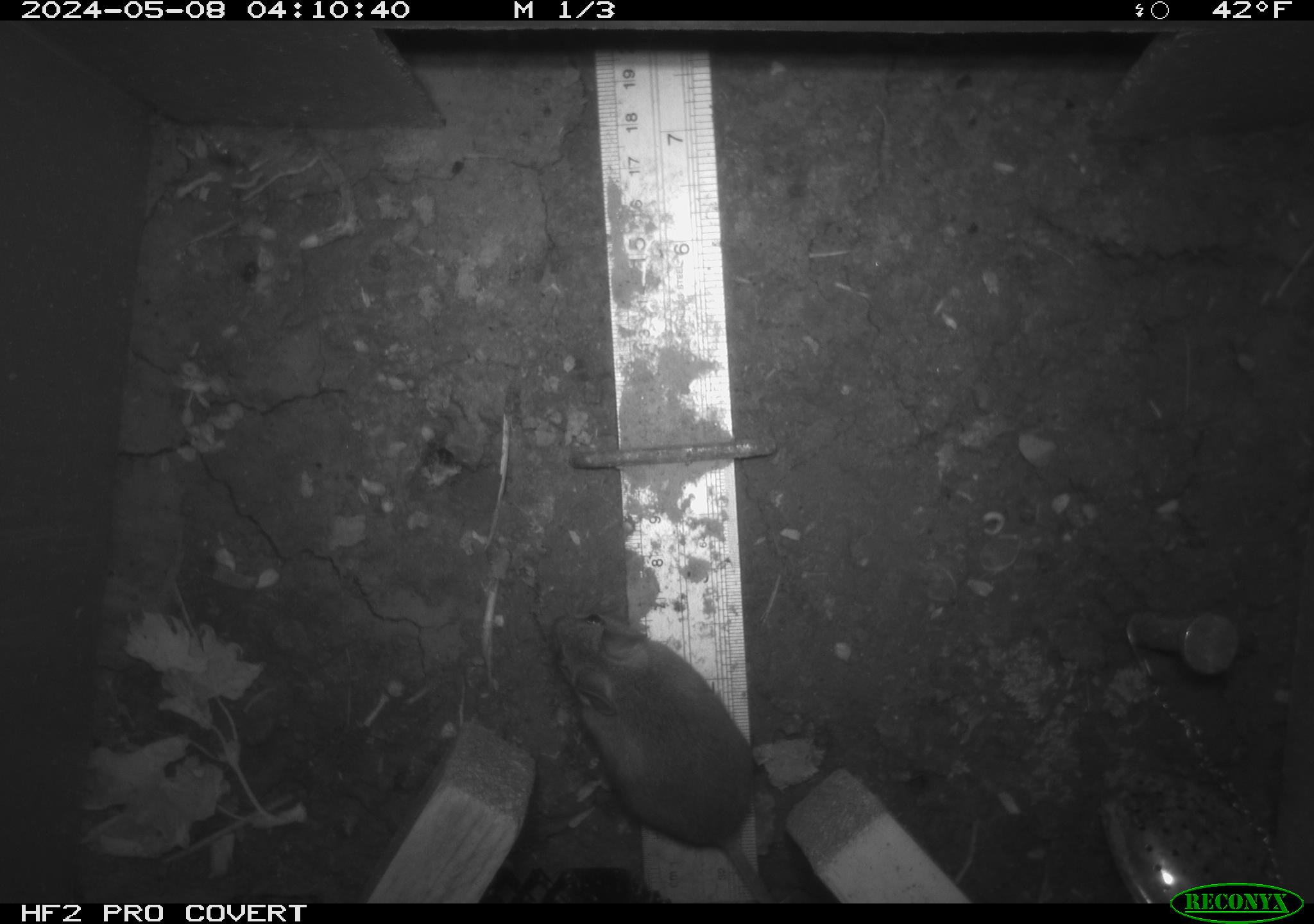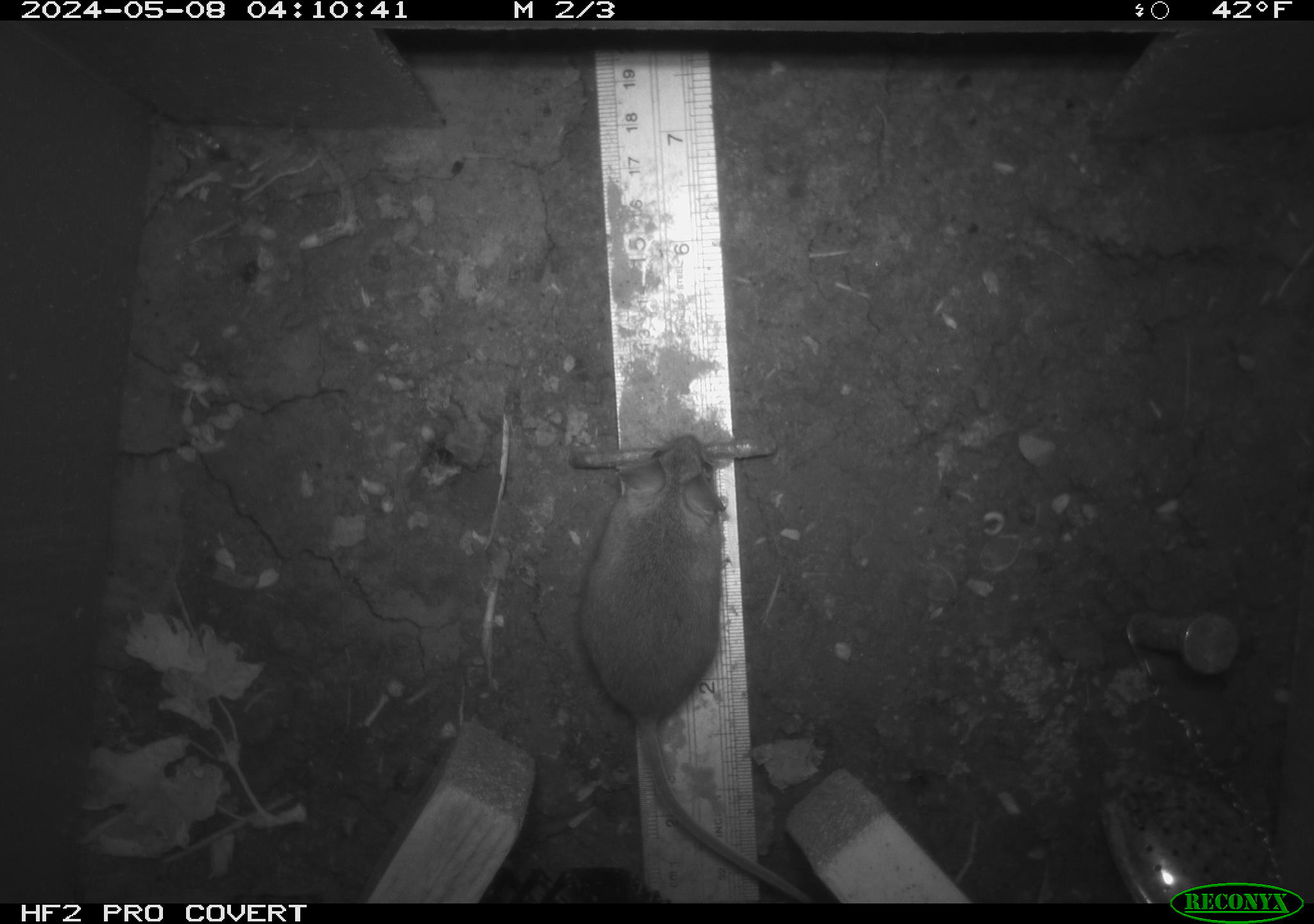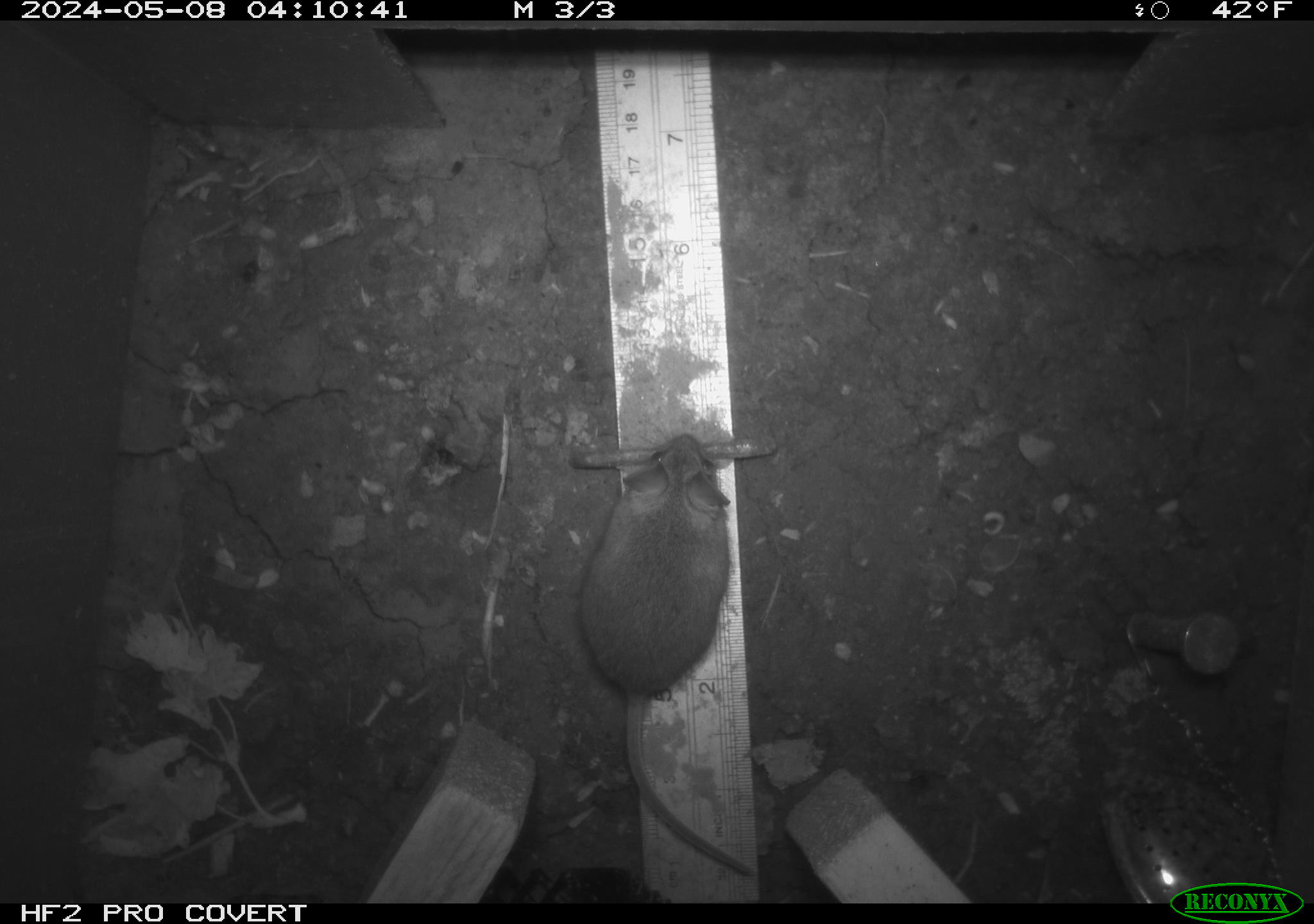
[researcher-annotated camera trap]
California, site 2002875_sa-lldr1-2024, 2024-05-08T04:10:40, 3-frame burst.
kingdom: Animalia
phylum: Chordata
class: Mammalia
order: Rodentia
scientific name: Rodentia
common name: mouse species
Mouse species (Rodentia).